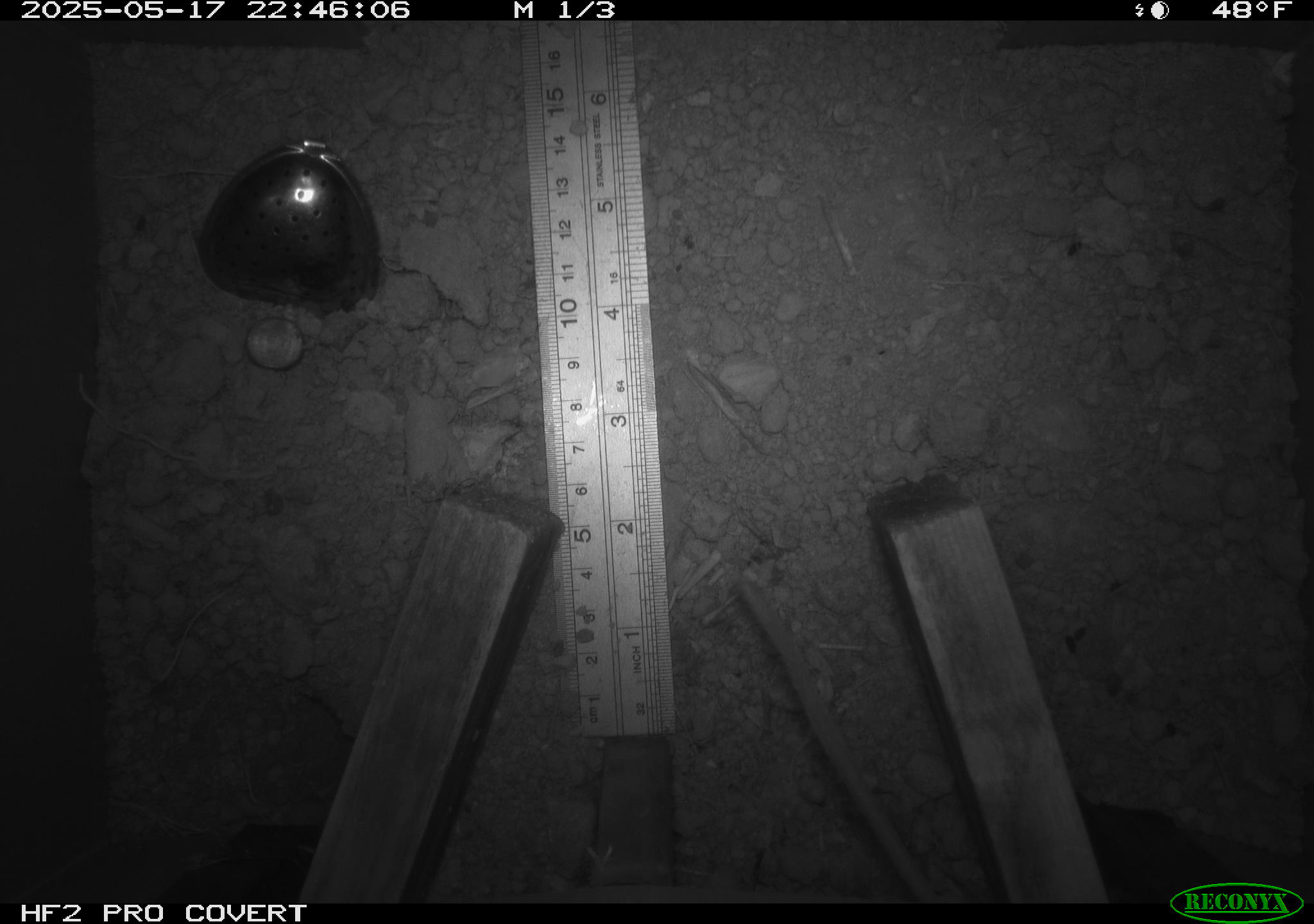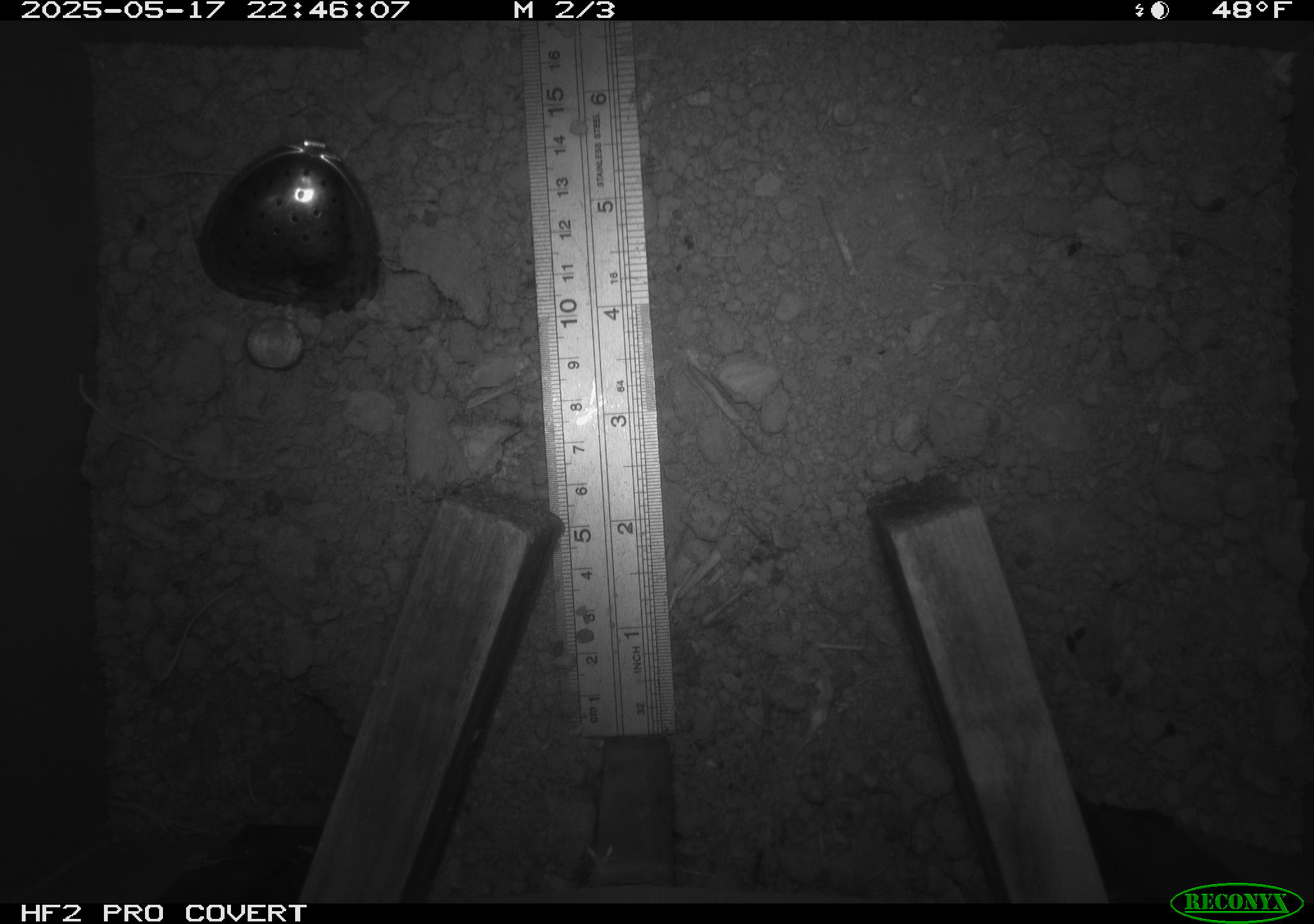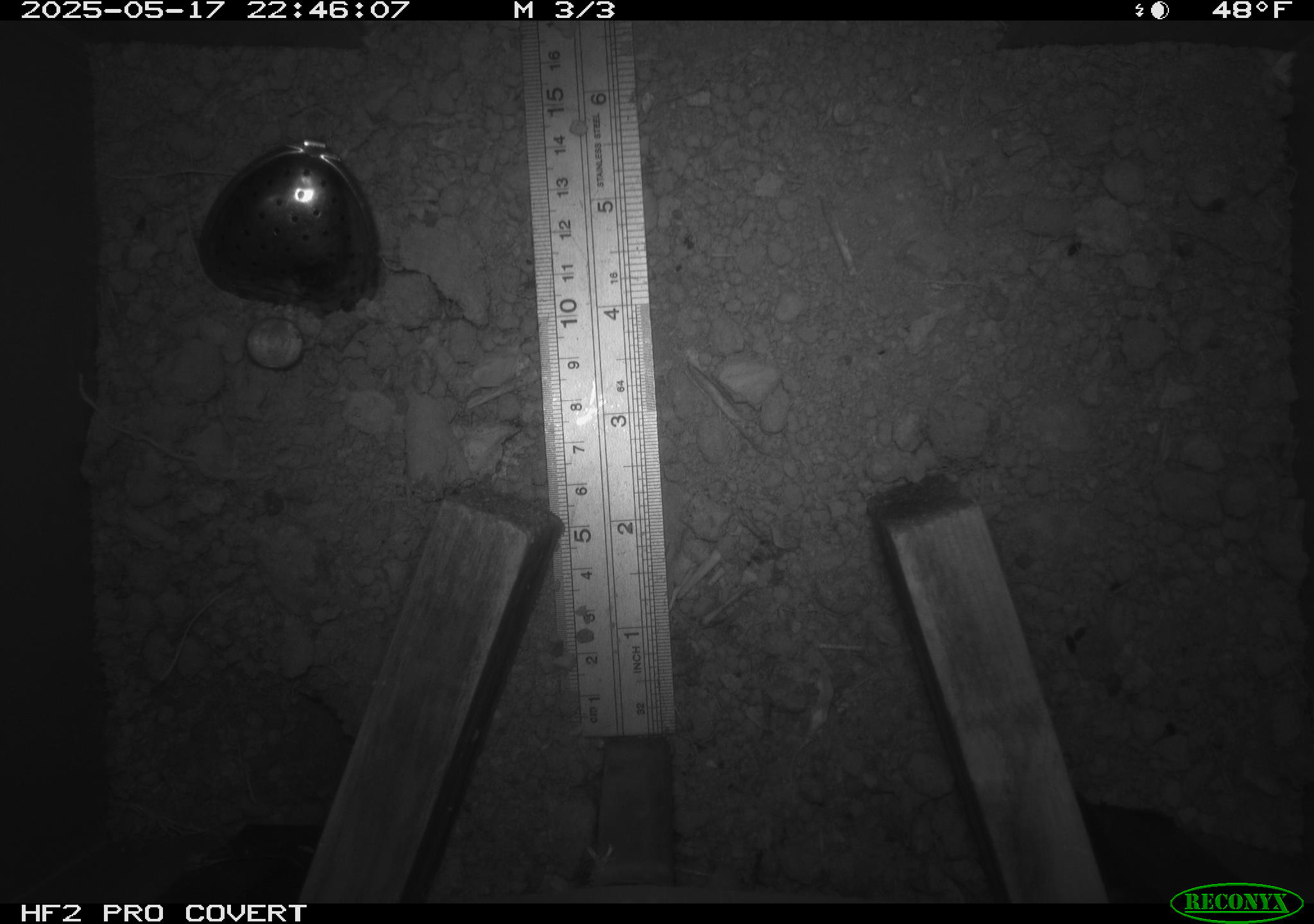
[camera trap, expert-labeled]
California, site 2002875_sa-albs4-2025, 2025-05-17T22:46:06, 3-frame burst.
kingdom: Animalia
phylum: Chordata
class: Mammalia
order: Rodentia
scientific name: Rodentia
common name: mouse species